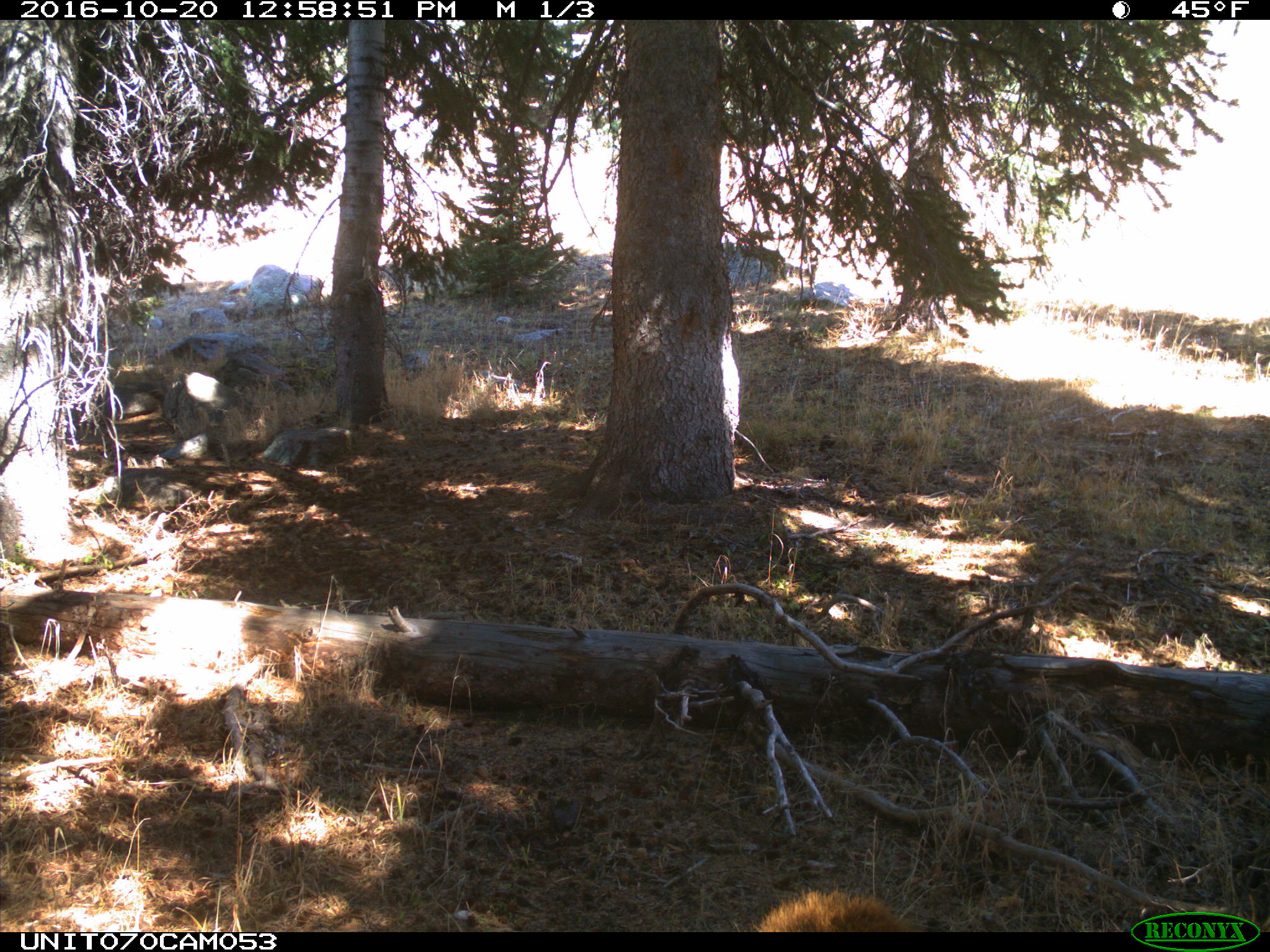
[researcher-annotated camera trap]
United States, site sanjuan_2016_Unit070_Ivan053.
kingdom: Animalia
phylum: Chordata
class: Mammalia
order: Artiodactyla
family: Cervidae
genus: Cervus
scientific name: Cervus elaphus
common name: red deer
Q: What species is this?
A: Cervus elaphus (red deer).